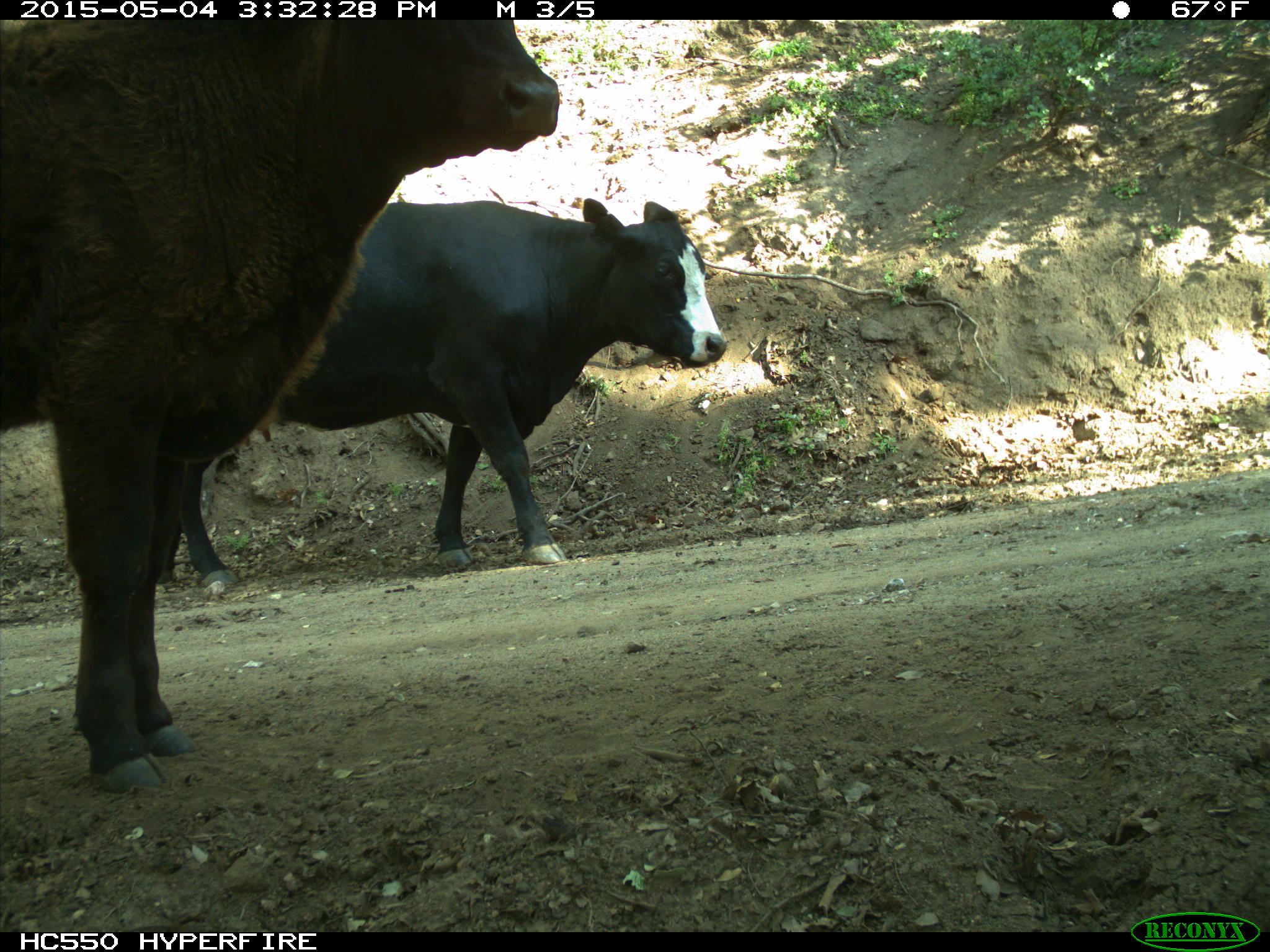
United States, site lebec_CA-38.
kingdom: Animalia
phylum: Chordata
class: Mammalia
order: Artiodactyla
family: Bovidae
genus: Bos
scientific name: Bos taurus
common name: domestic cow